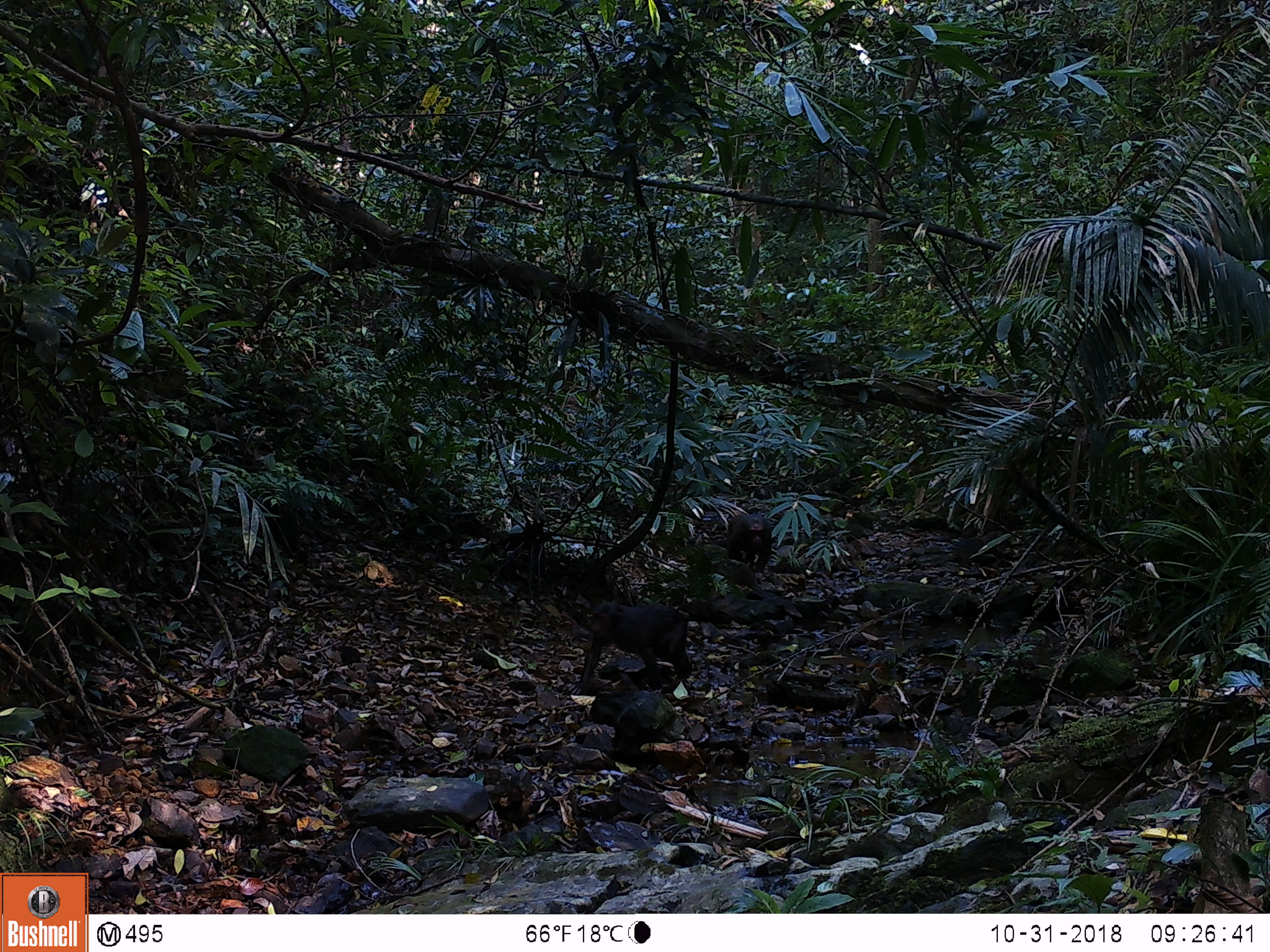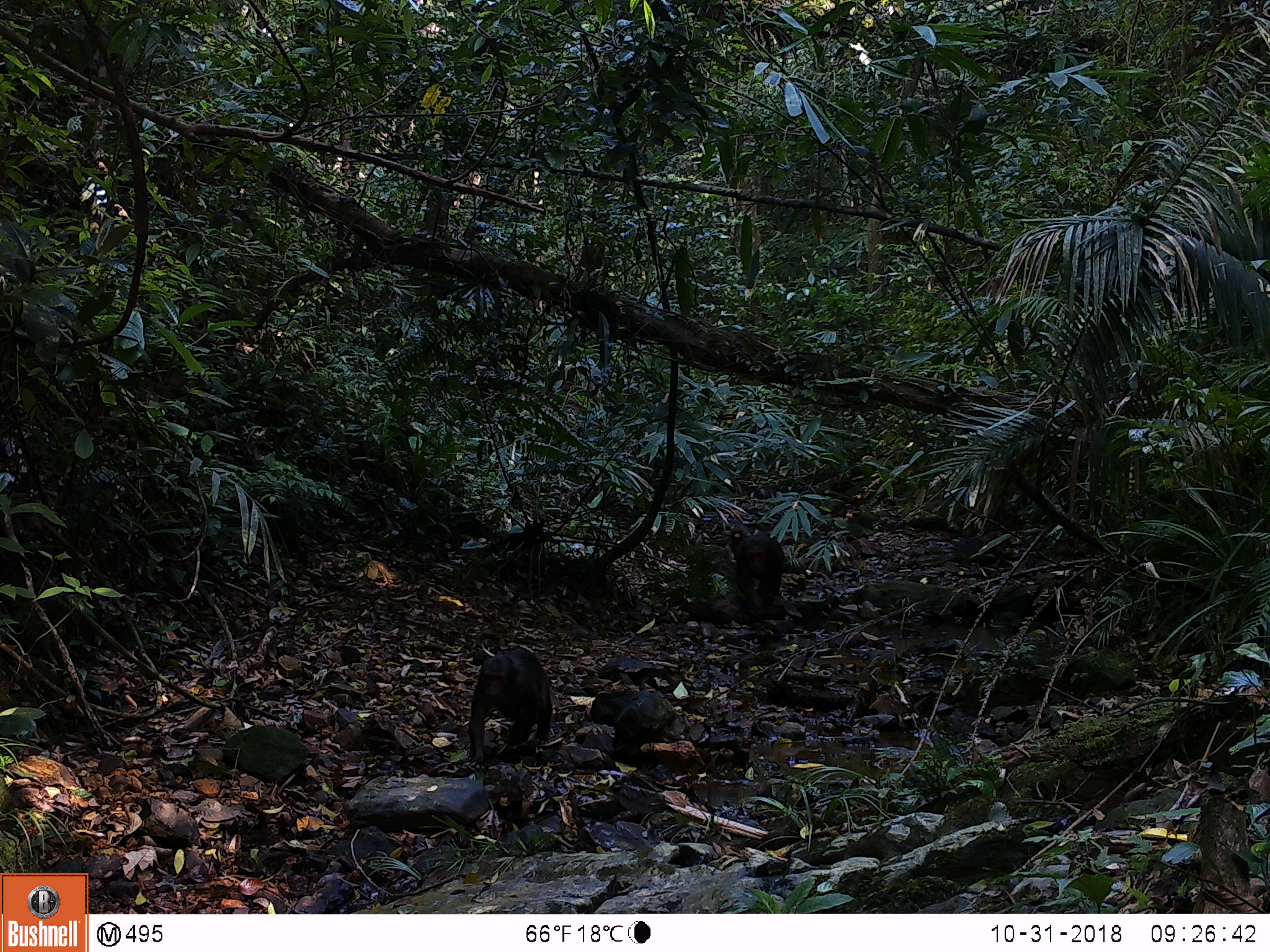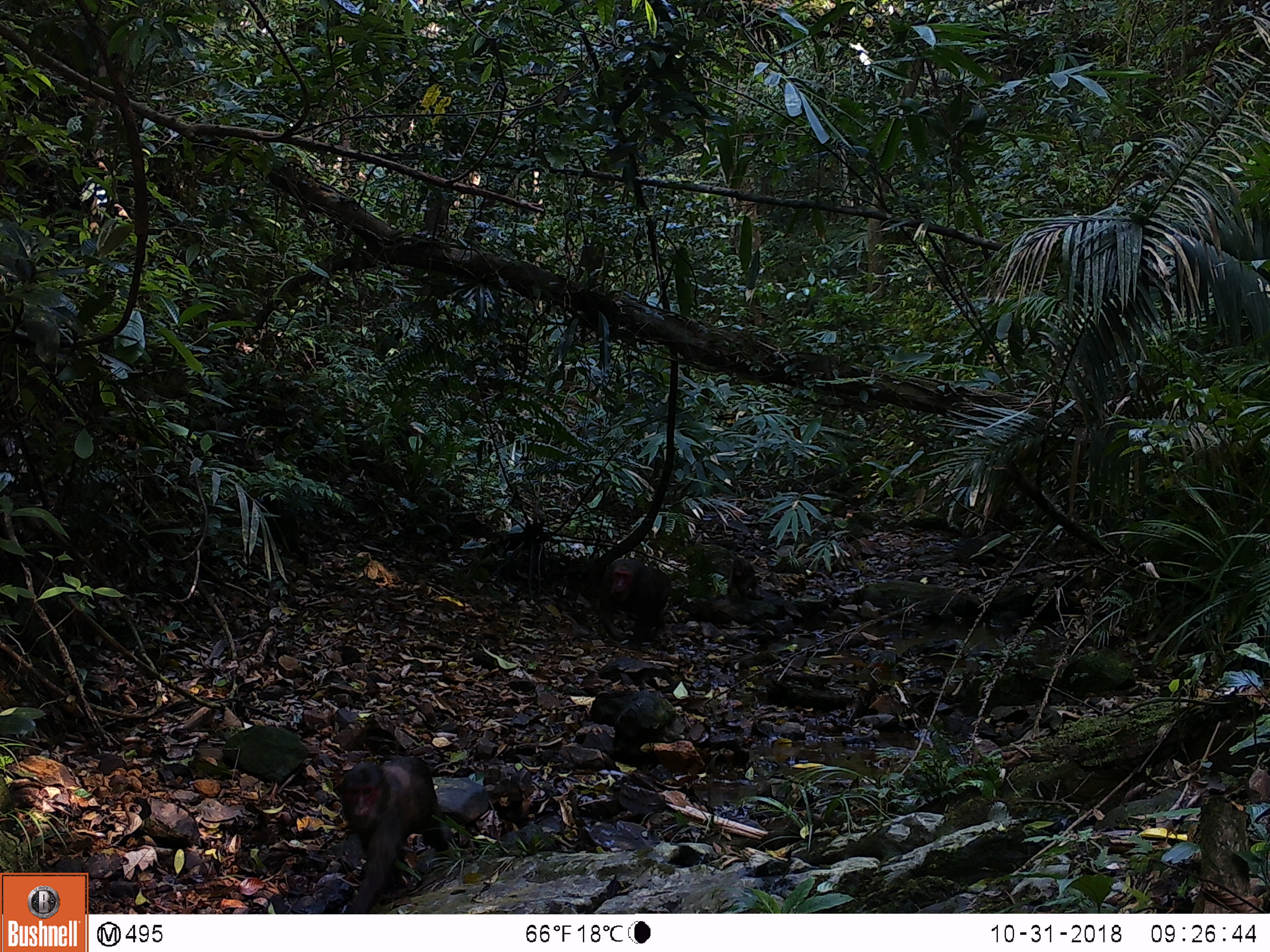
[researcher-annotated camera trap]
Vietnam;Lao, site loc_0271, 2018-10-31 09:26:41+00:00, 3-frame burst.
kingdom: Animalia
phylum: Chordata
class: Mammalia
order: Primates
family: Cercopithecidae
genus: Macaca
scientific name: Macaca arctoides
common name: stump-tailed macaque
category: stump tailed macaque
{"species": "stump tailed macaque (stump-tailed macaque) (Macaca arctoides)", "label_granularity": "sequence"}